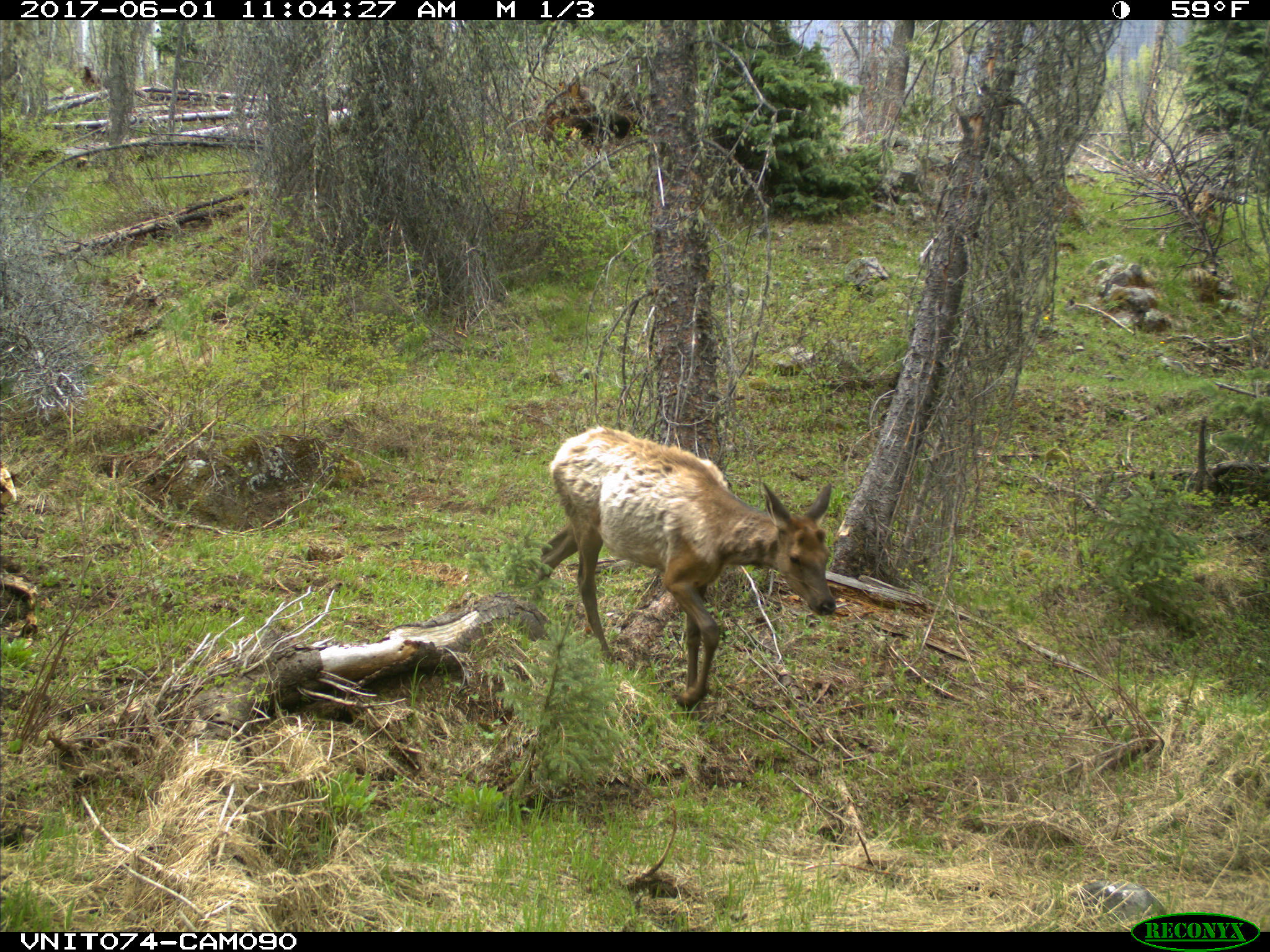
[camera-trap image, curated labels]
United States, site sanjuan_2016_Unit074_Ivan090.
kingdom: Animalia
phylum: Chordata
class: Mammalia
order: Artiodactyla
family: Cervidae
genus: Cervus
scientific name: Cervus elaphus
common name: red deer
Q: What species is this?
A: Cervus elaphus (red deer).